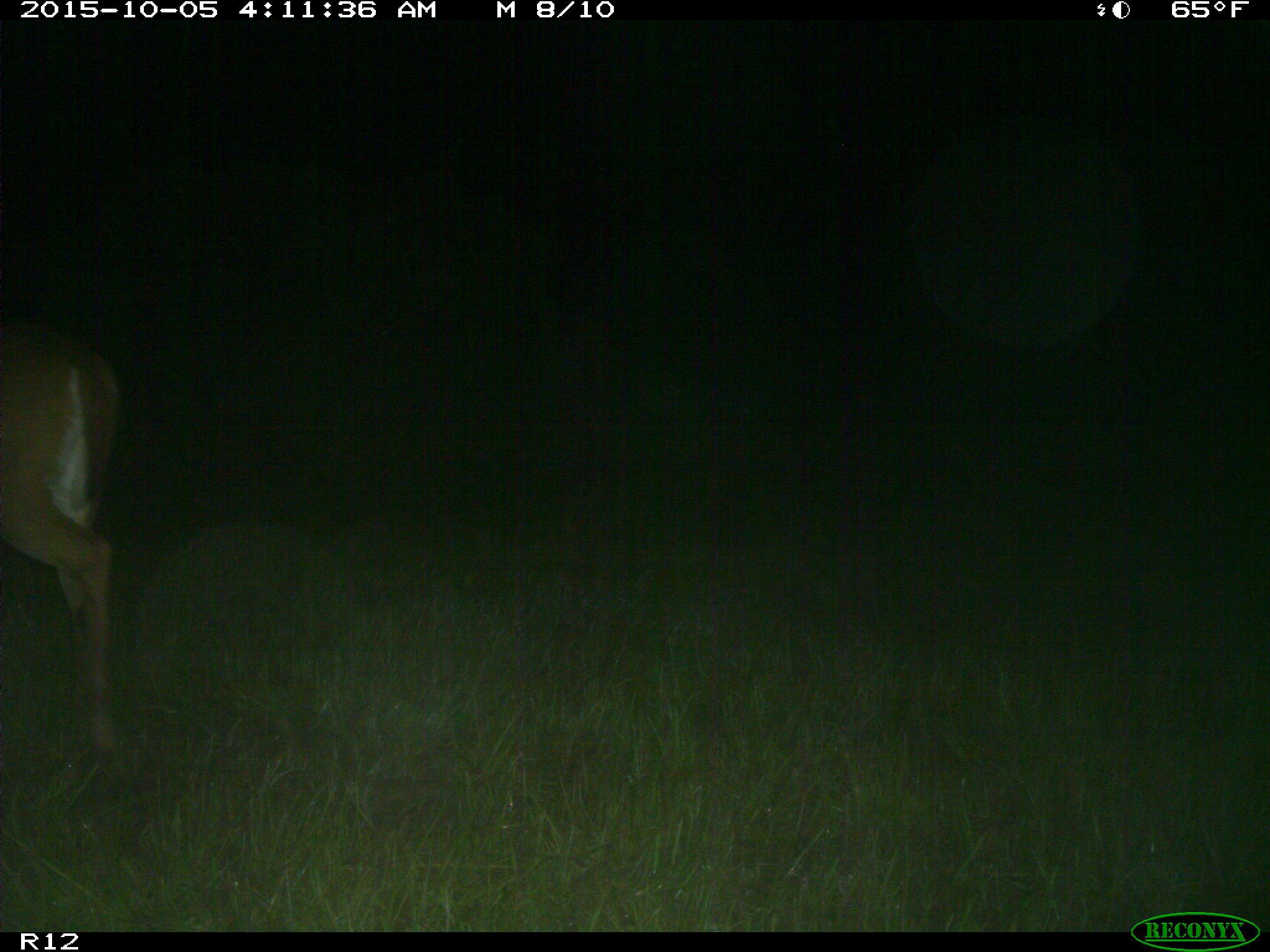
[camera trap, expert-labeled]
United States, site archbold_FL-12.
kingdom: Animalia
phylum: Chordata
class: Mammalia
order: Artiodactyla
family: Cervidae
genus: Odocoileus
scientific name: Odocoileus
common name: deer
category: unidentified deer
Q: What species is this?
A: Unidentified deer (deer) (Odocoileus).